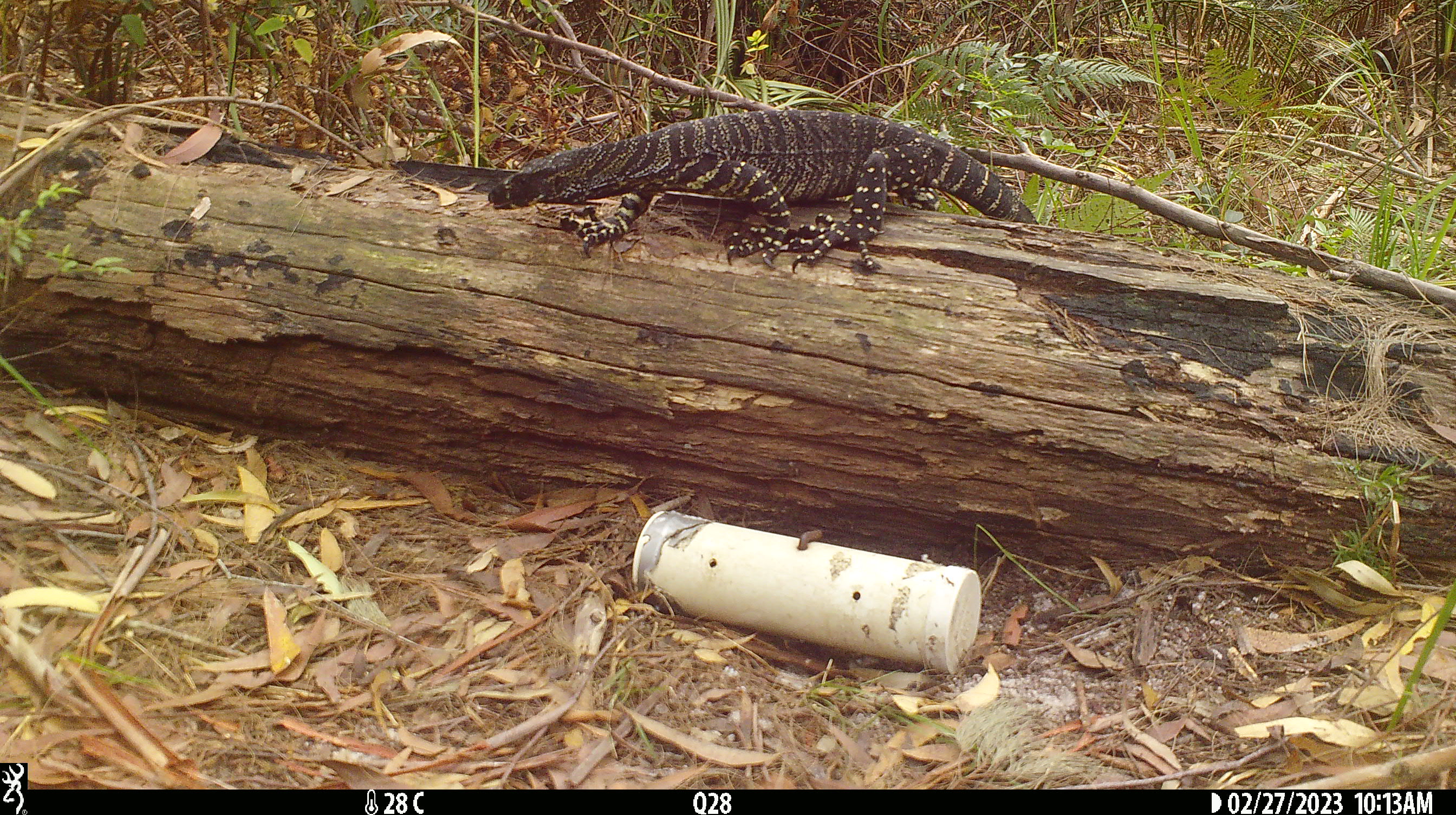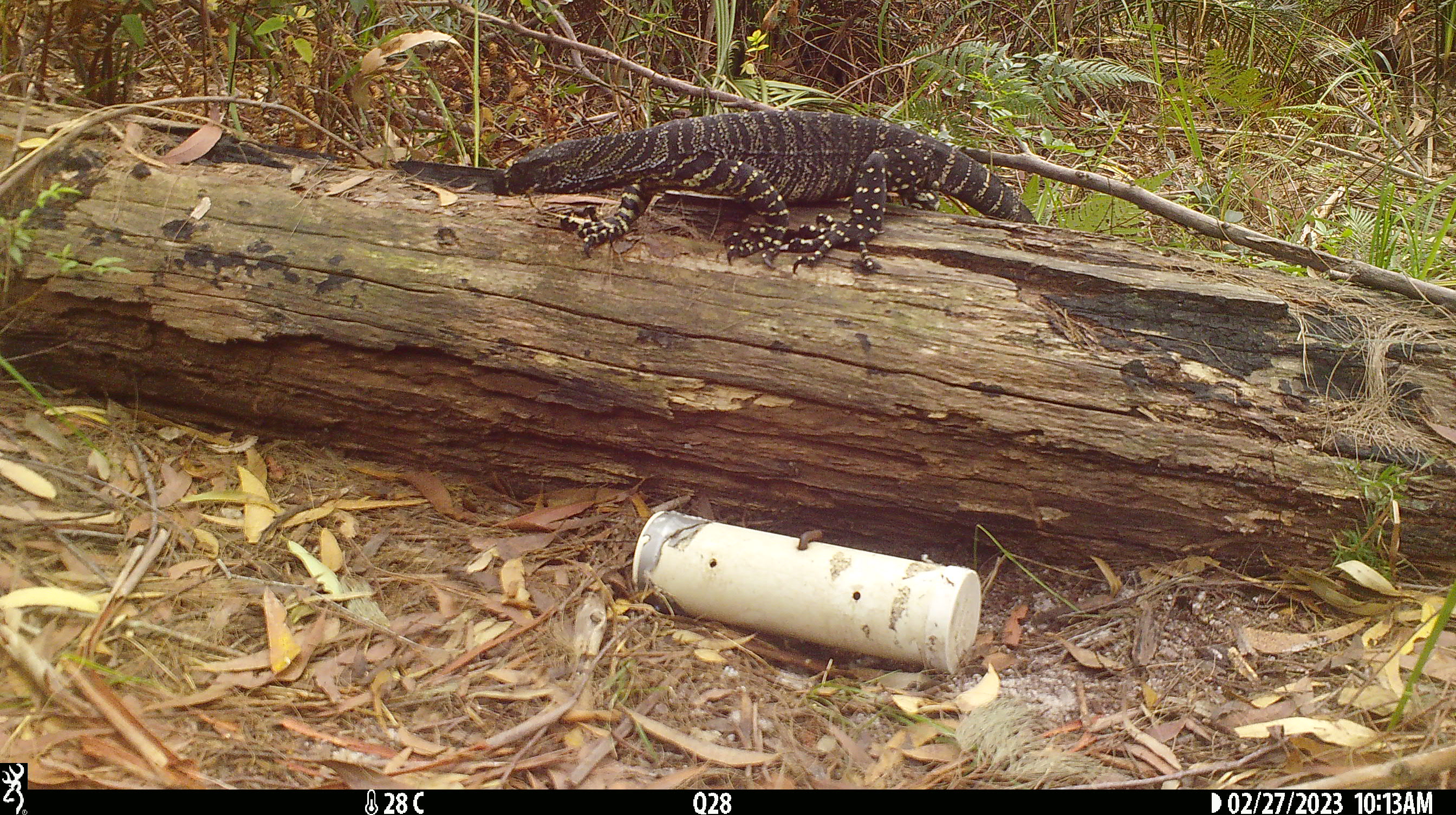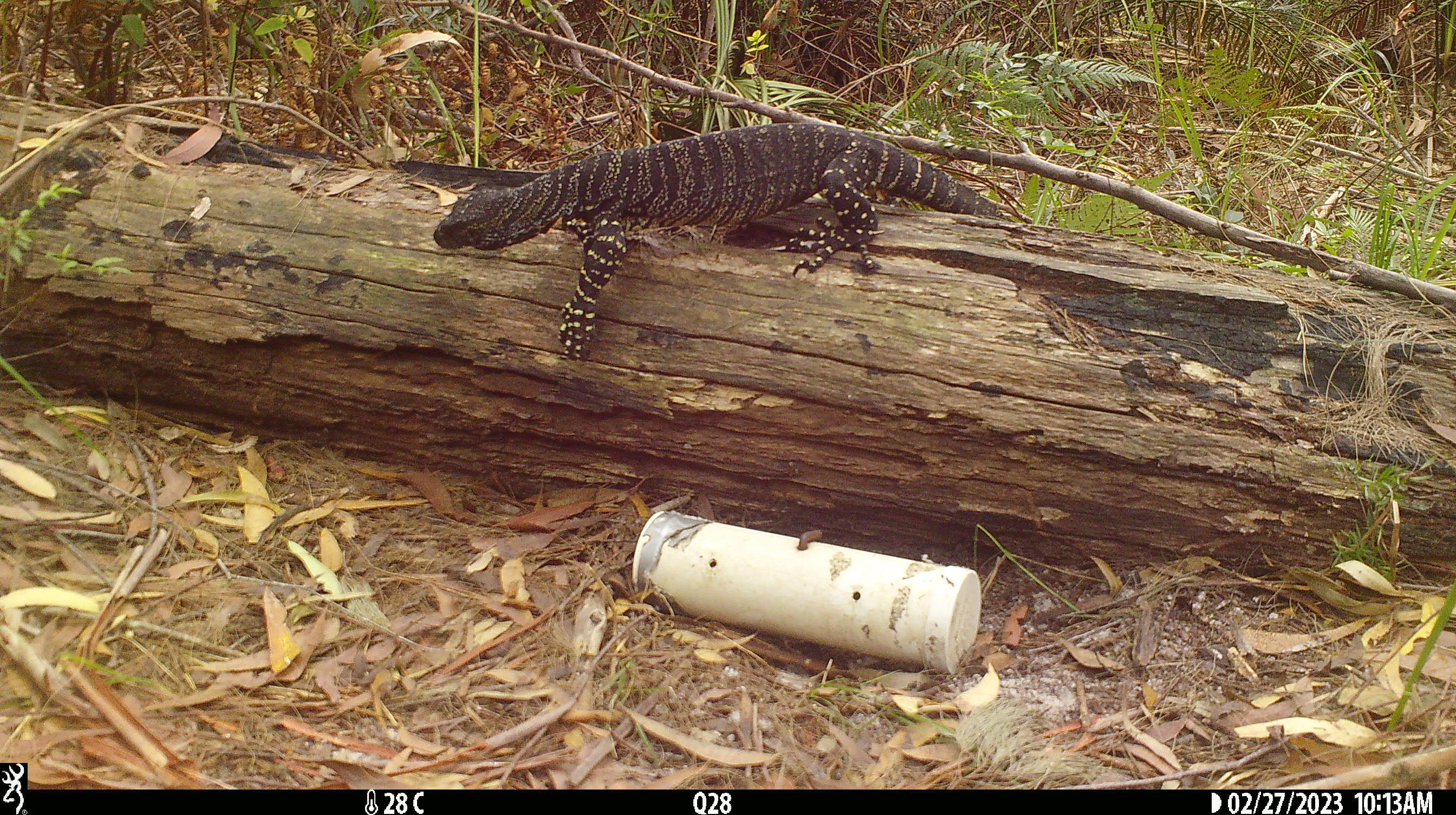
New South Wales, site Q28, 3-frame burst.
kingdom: Animalia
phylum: Chordata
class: Reptilia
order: Squamata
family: Varanidae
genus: Varanus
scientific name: Varanus varius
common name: lace monitor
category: goanna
Goanna (lace monitor) (Varanus varius).